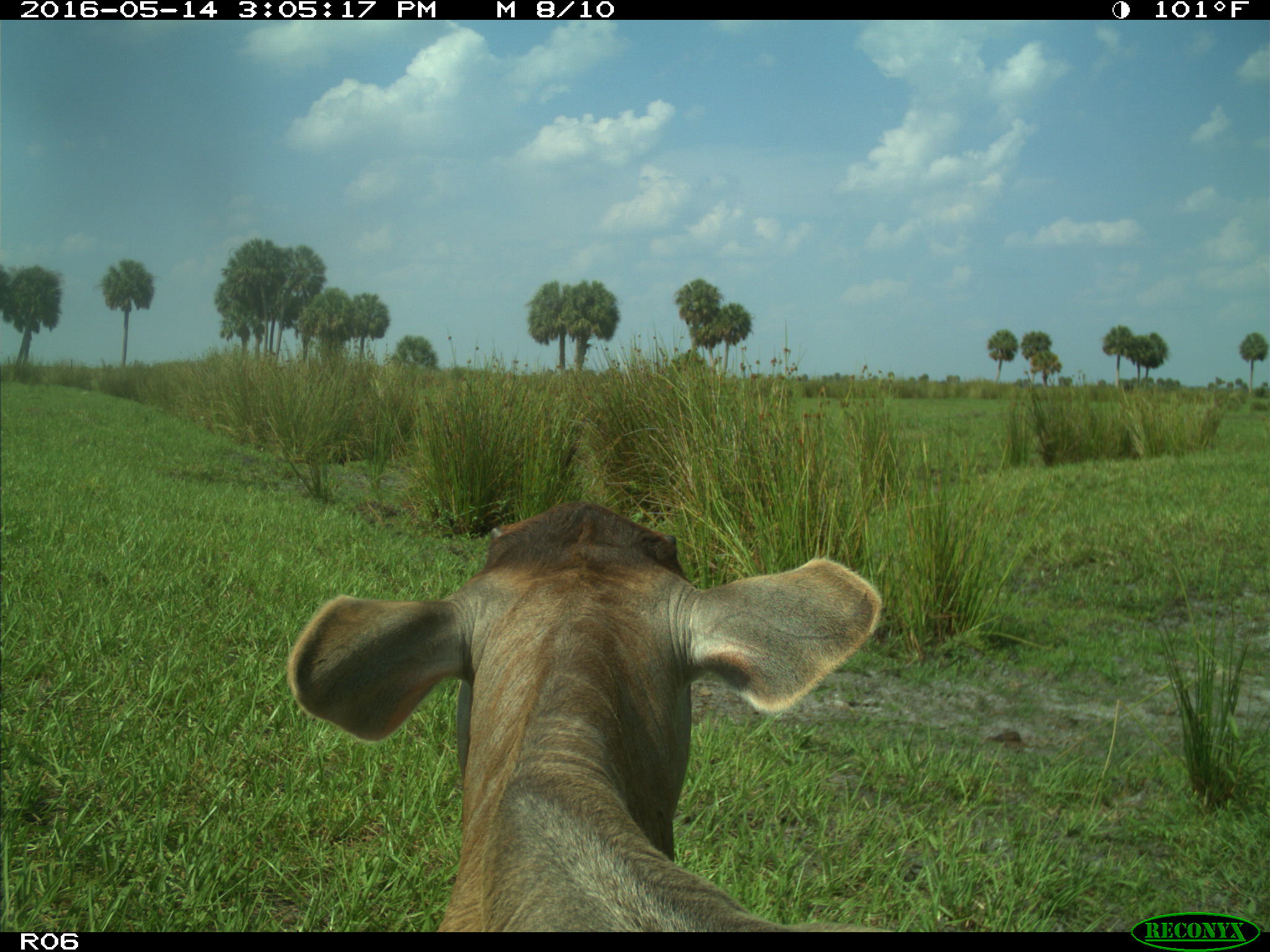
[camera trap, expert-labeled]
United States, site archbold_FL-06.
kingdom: Animalia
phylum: Chordata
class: Mammalia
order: Artiodactyla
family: Bovidae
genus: Bos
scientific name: Bos taurus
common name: domestic cow